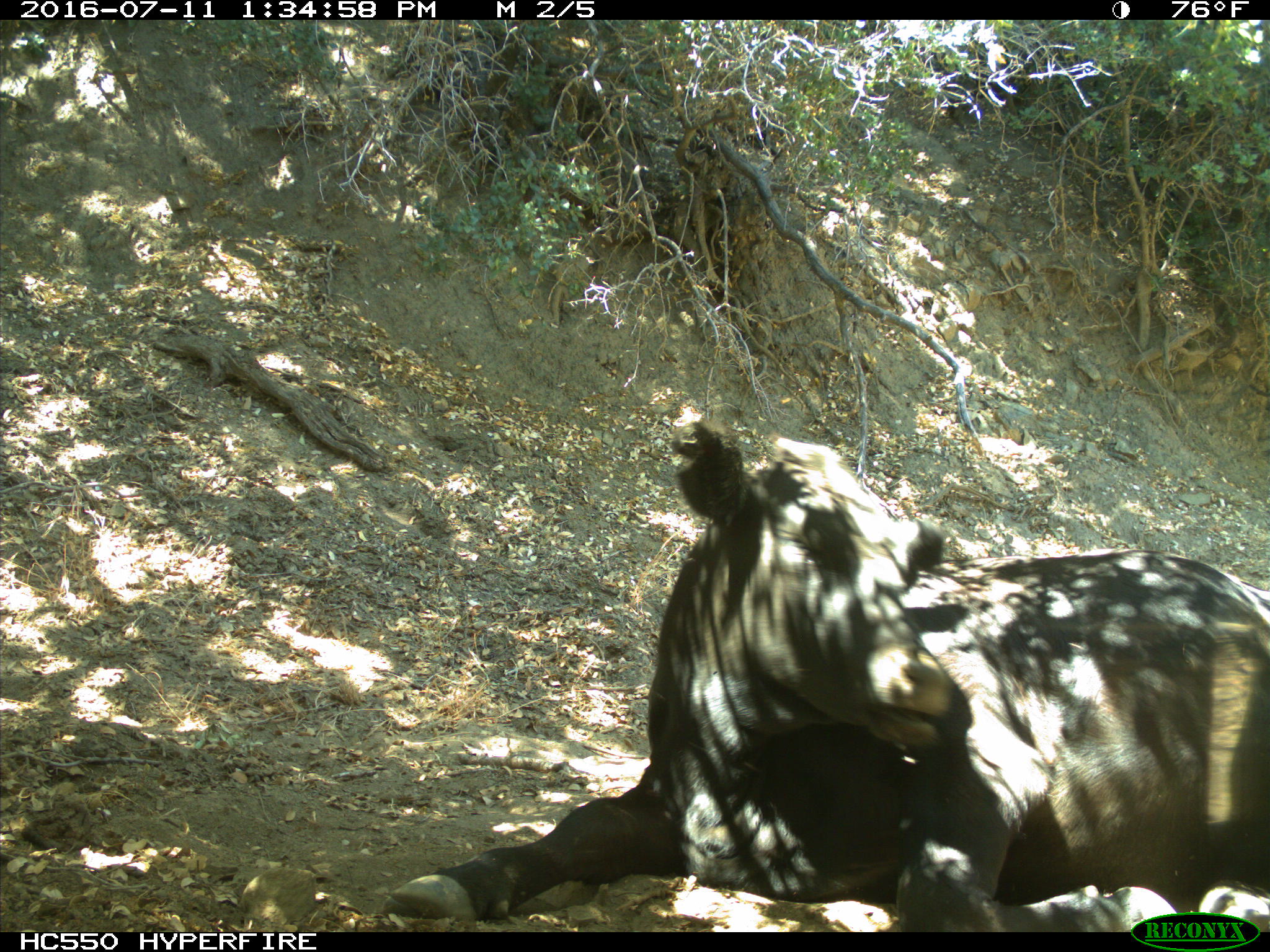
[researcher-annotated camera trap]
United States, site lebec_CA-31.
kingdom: Animalia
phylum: Chordata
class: Mammalia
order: Artiodactyla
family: Bovidae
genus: Bos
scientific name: Bos taurus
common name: domestic cow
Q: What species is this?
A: Bos taurus (domestic cow).